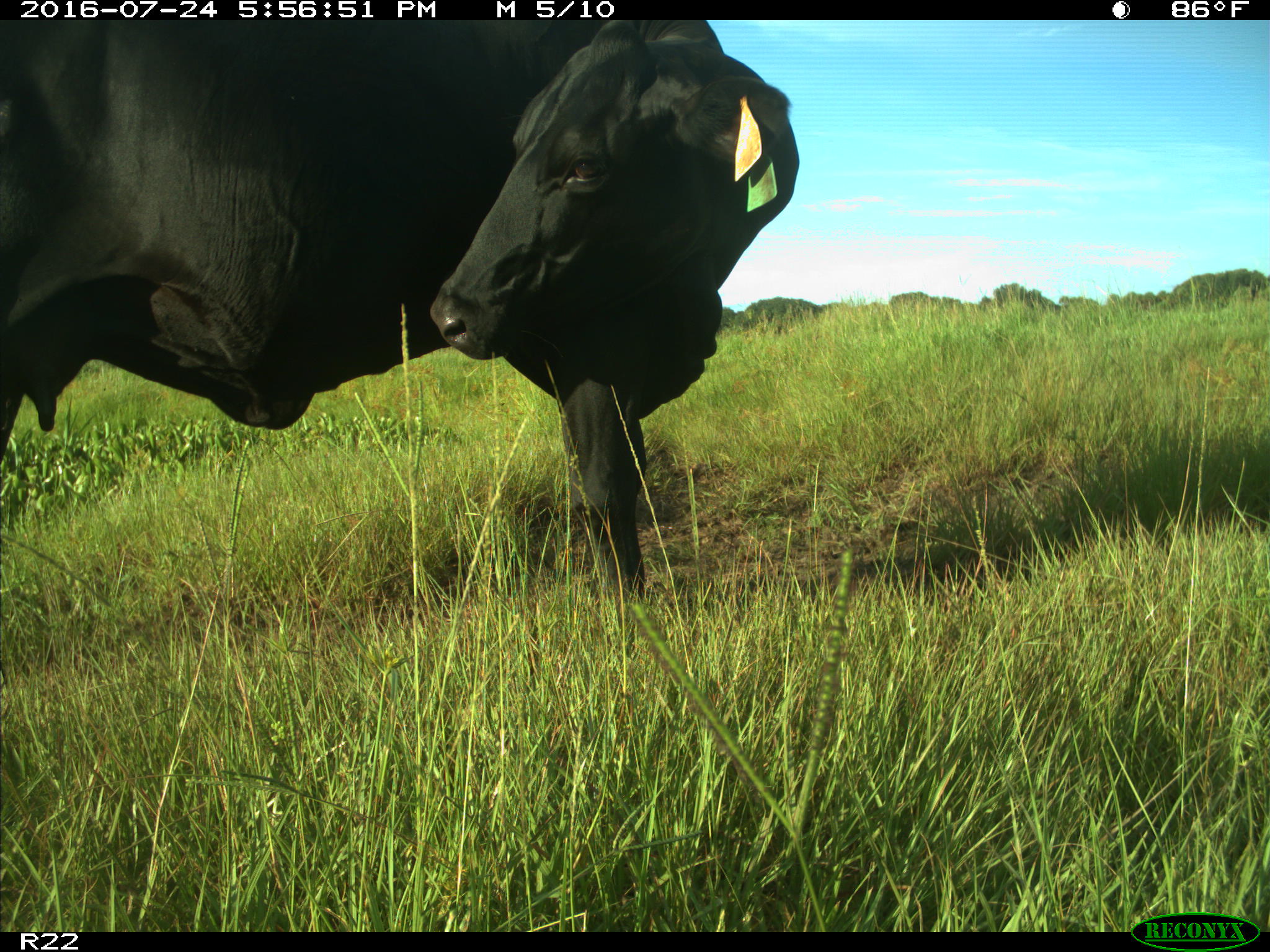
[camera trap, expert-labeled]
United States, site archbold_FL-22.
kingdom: Animalia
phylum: Chordata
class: Mammalia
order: Artiodactyla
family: Bovidae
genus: Bos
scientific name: Bos taurus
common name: domestic cow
Bos taurus (domestic cow).